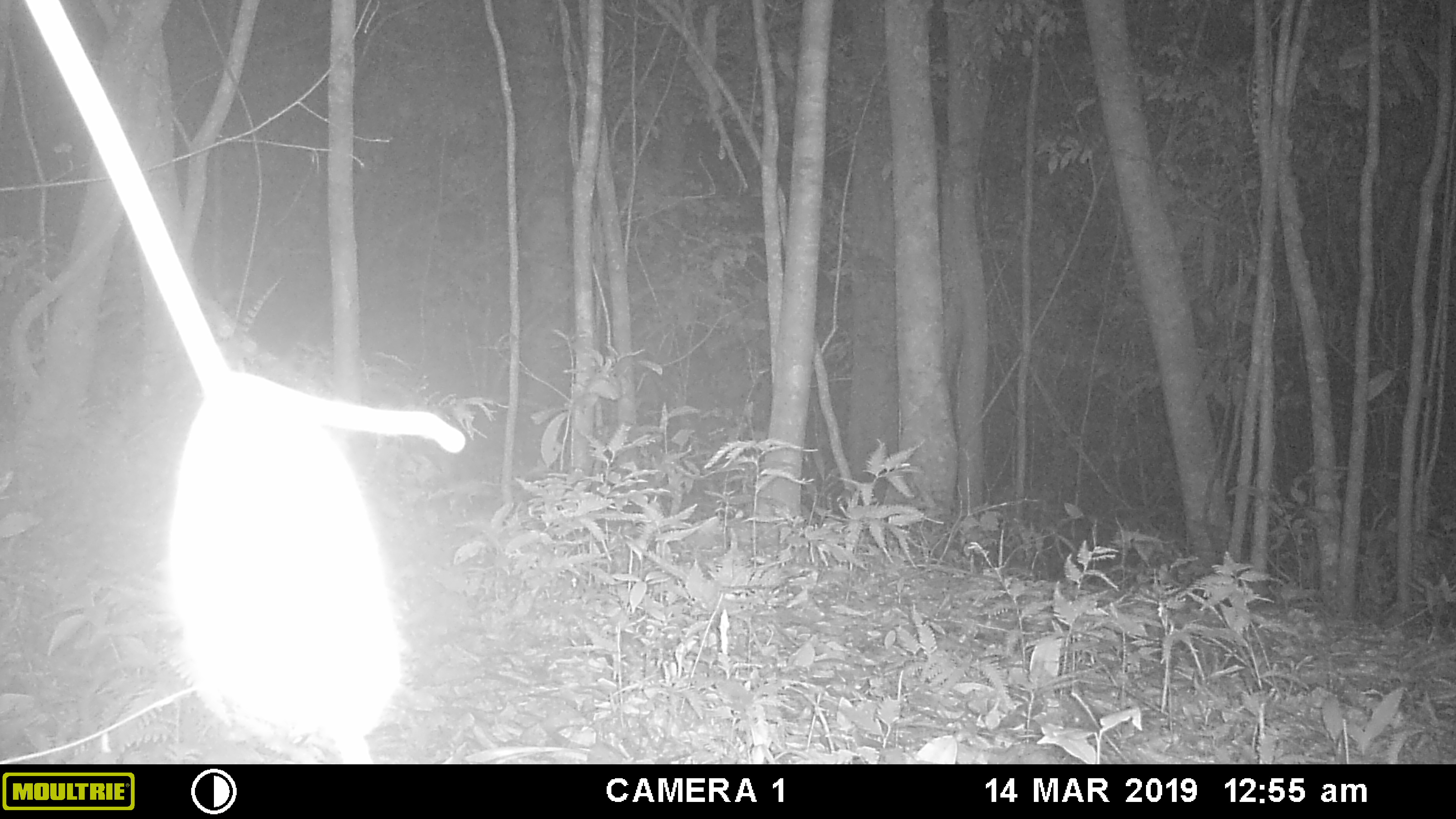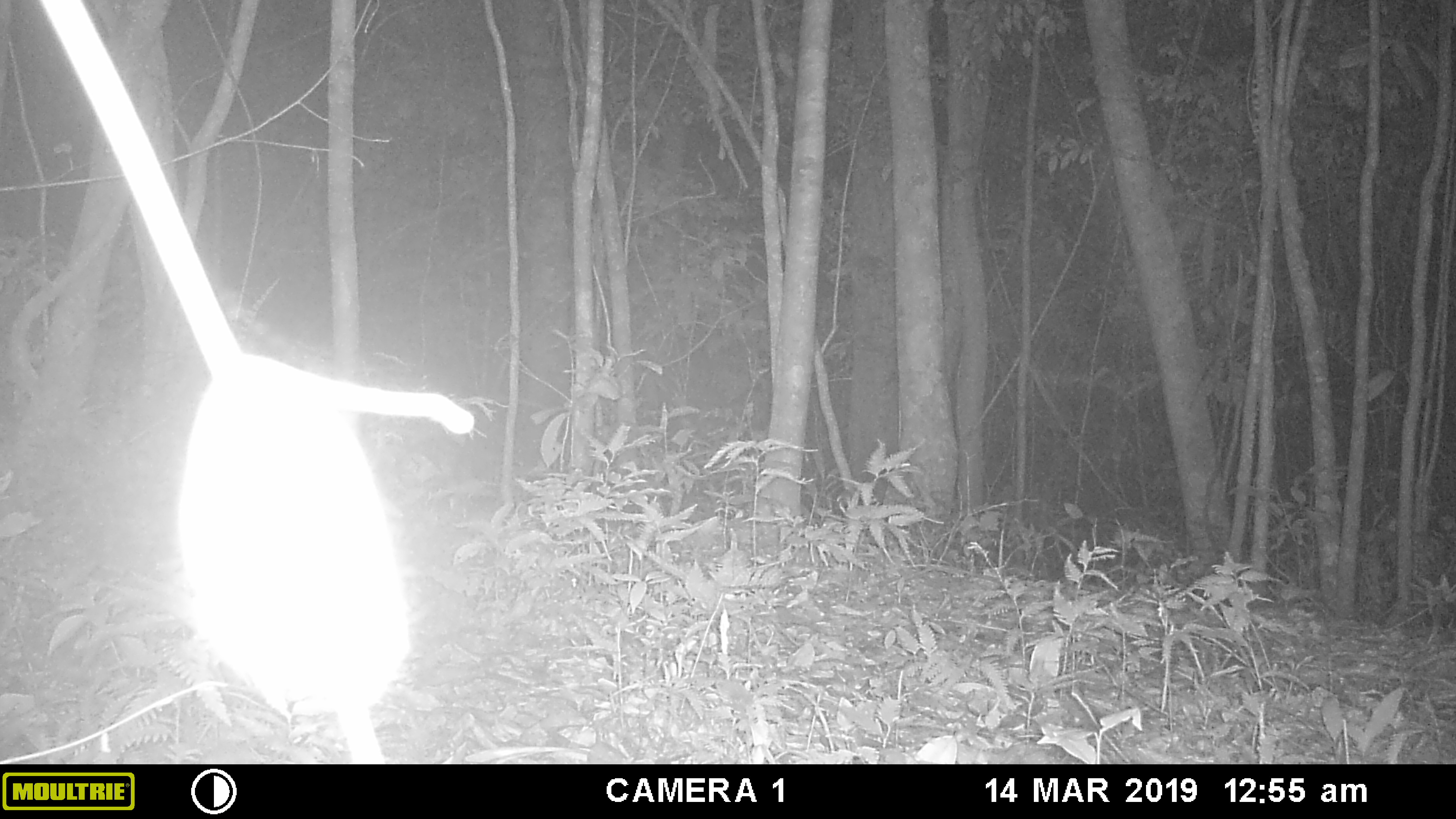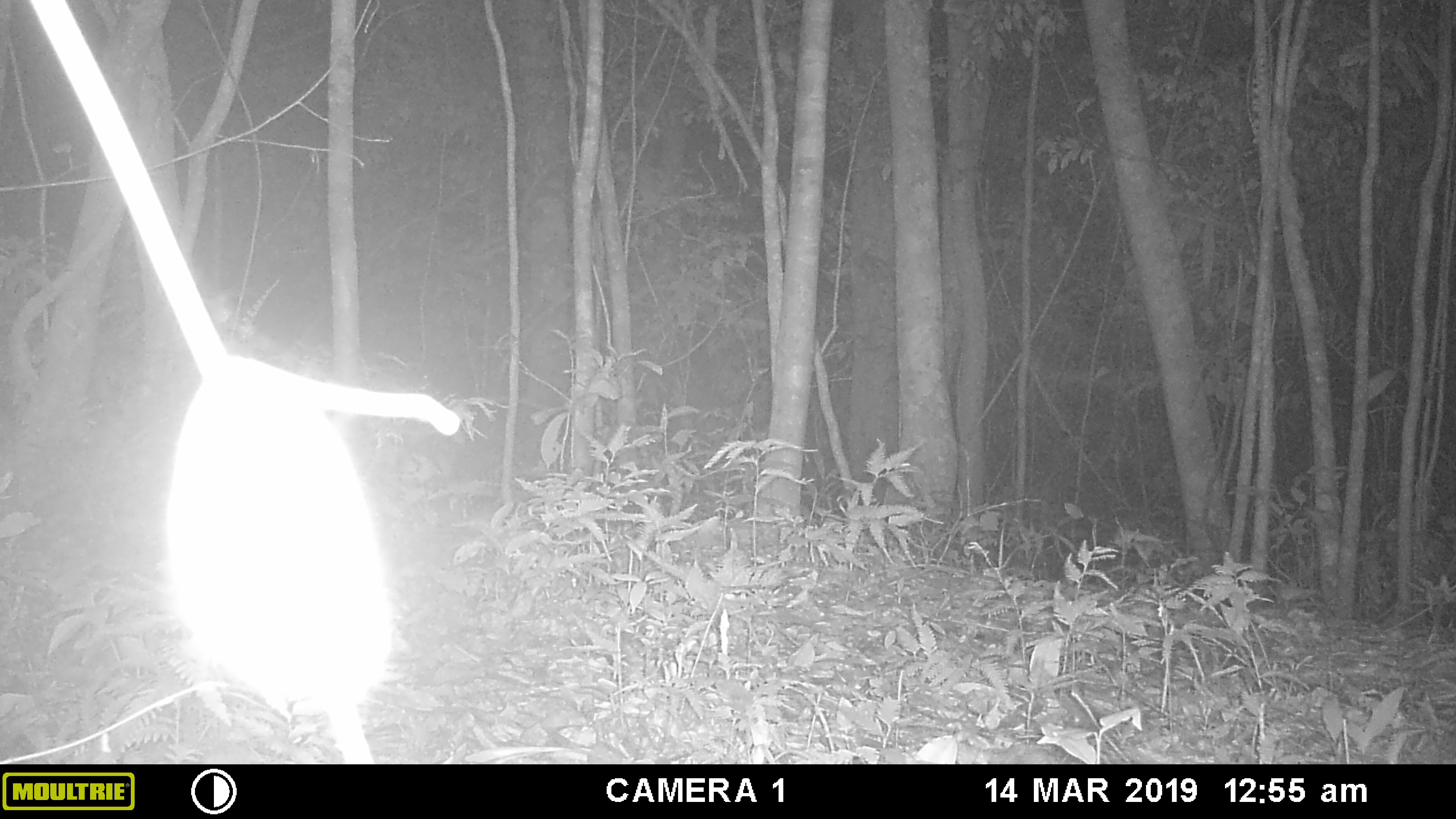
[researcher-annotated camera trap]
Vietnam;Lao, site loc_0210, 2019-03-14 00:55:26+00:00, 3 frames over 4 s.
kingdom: Animalia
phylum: Arthropoda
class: Insecta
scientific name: Insecta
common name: insect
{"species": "insect (Insecta)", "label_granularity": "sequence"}